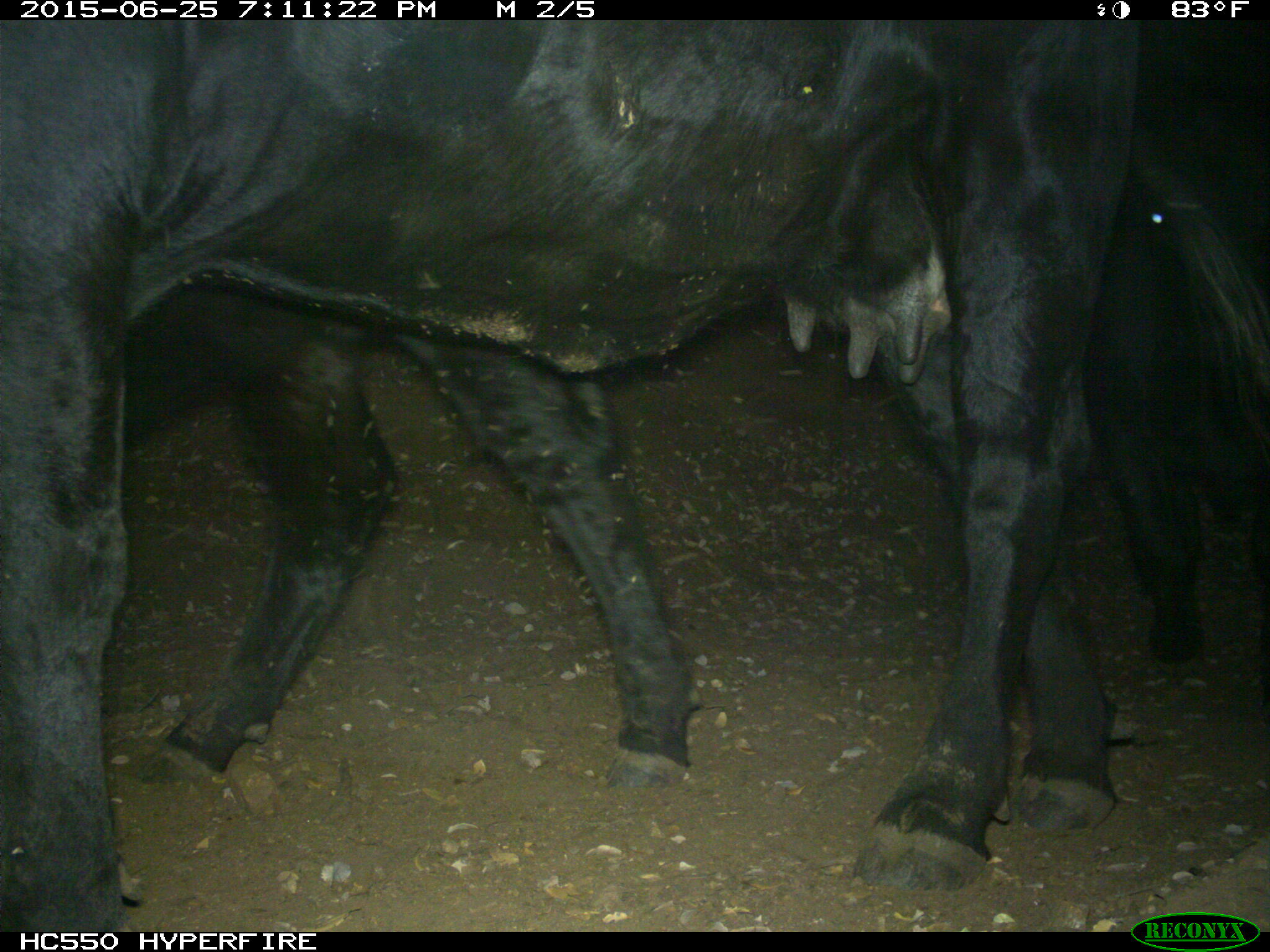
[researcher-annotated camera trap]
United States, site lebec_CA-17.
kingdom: Animalia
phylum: Chordata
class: Mammalia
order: Artiodactyla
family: Bovidae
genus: Bos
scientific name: Bos taurus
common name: domestic cow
Bos taurus (domestic cow).